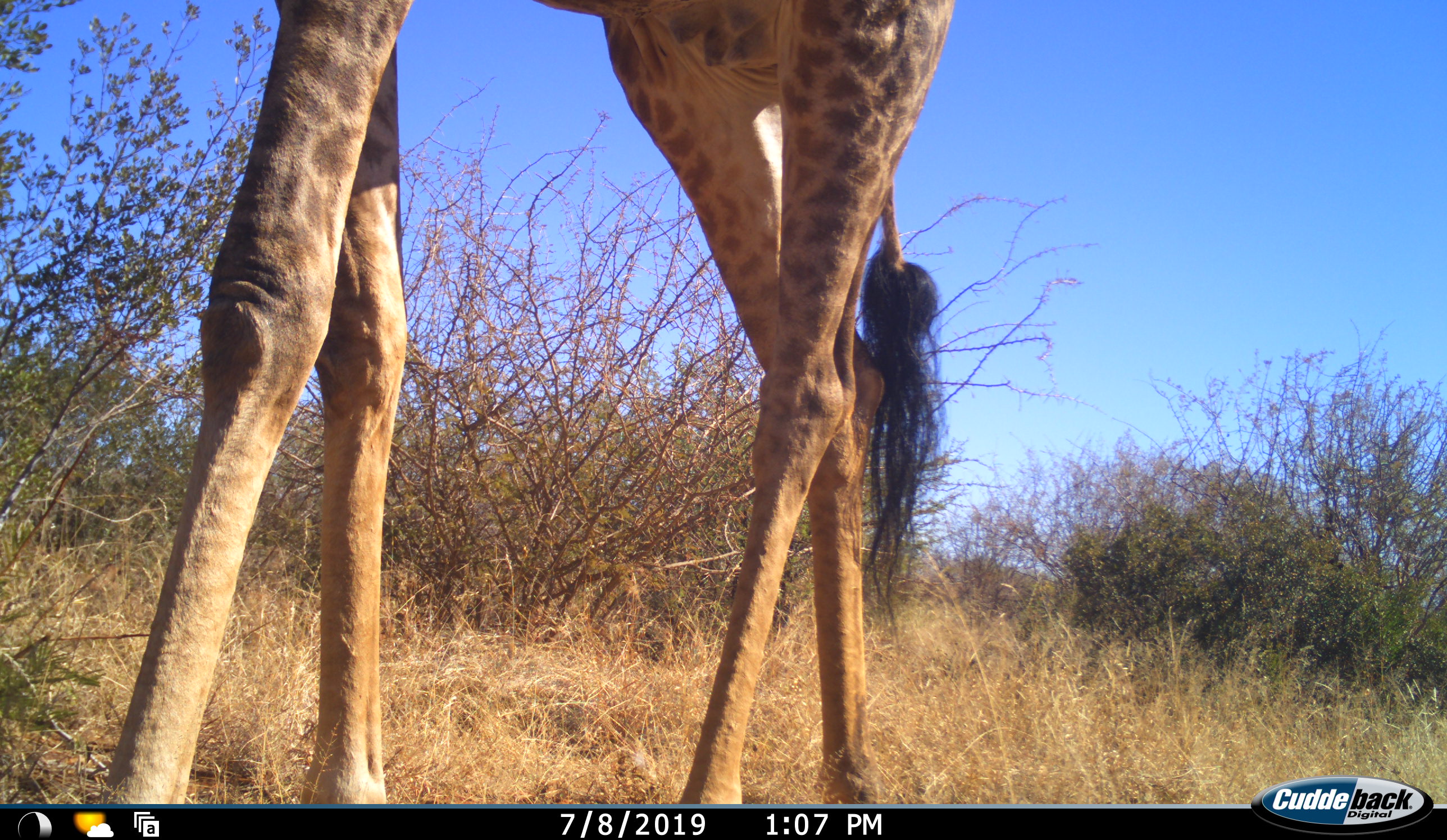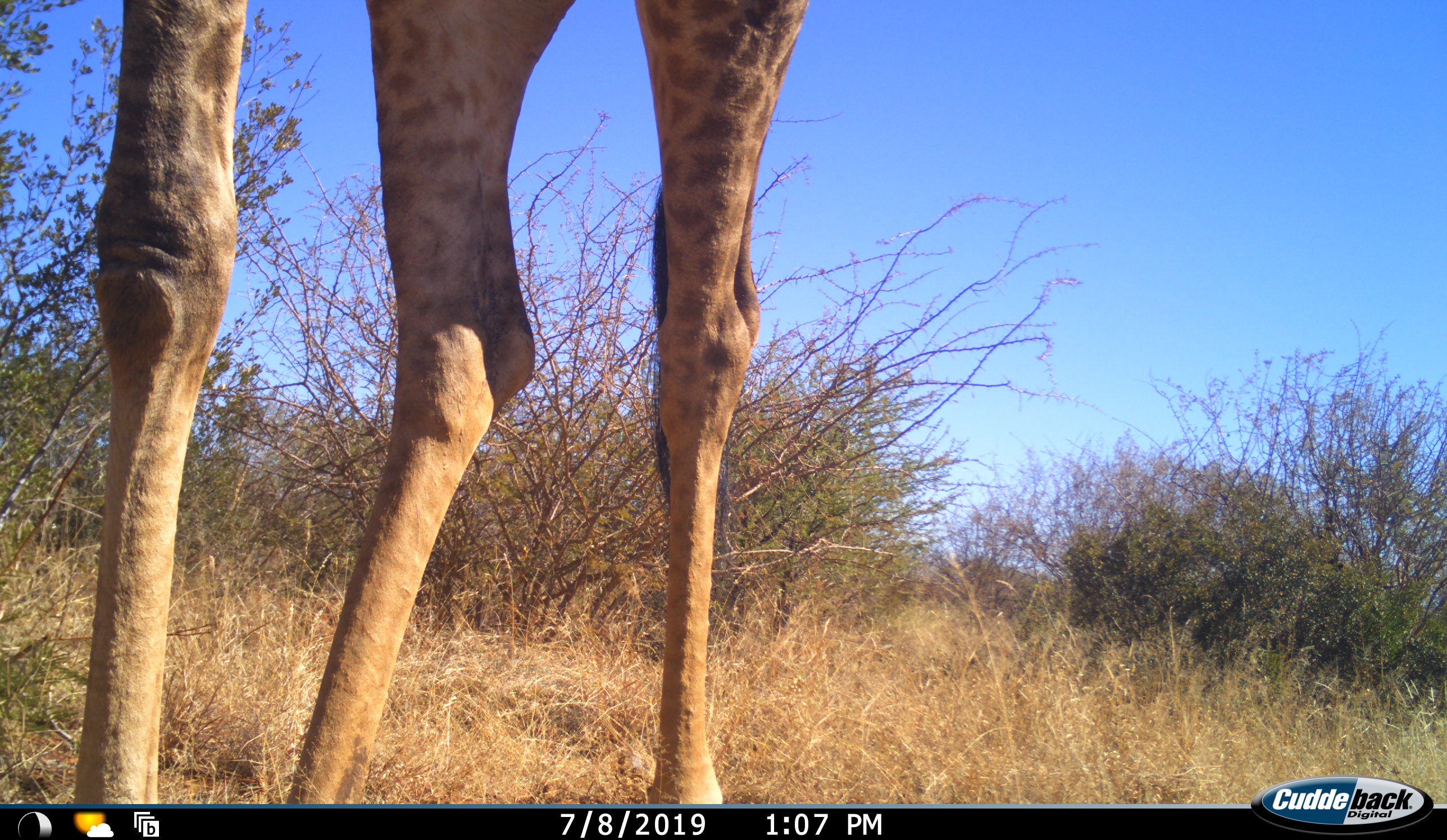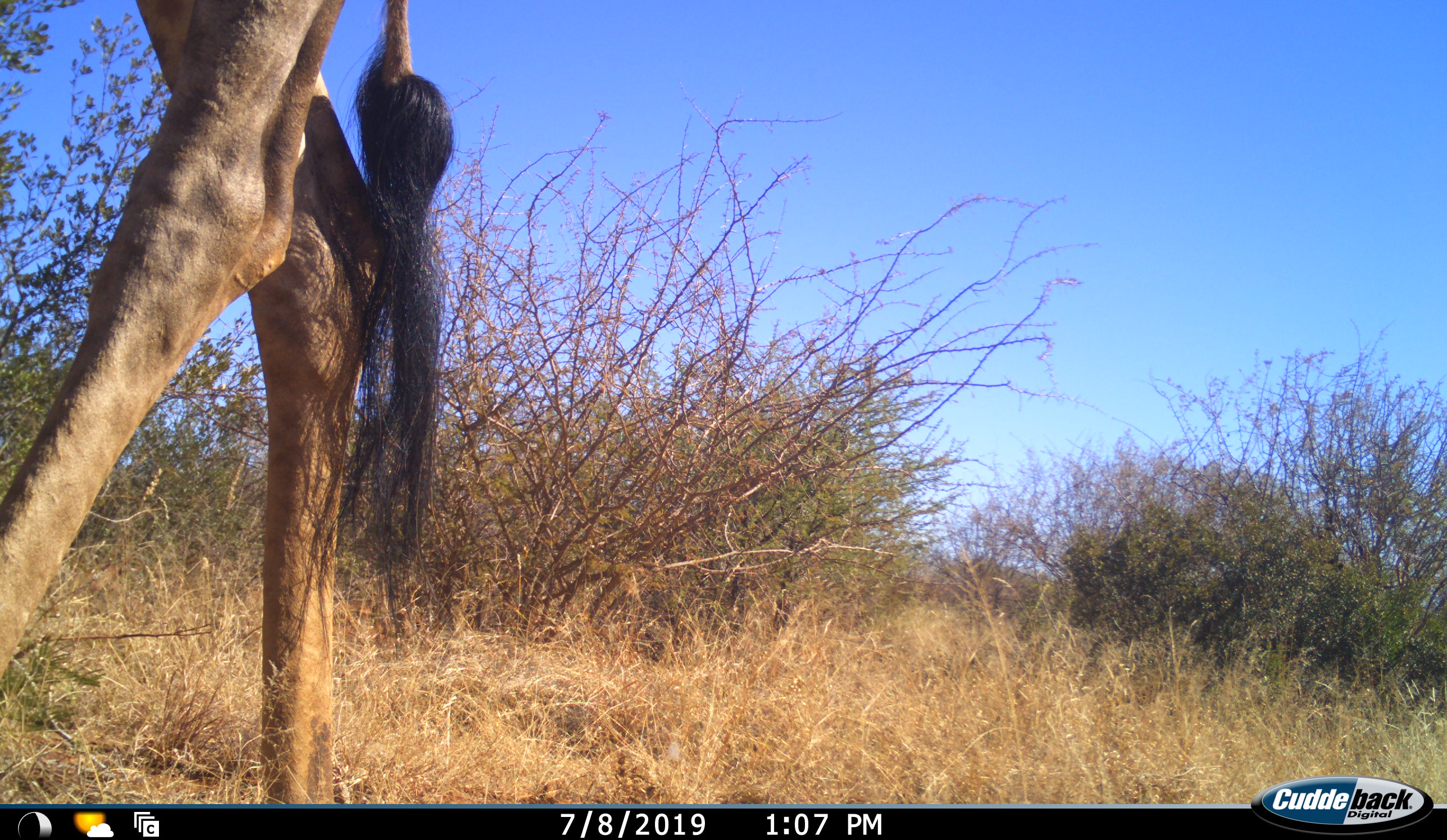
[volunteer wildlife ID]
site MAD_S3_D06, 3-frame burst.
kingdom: Animalia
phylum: Chordata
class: Mammalia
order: Artiodactyla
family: Giraffidae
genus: Giraffa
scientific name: Giraffa camelopardalis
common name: giraffe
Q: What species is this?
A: Giraffe (Giraffa camelopardalis).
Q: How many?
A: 1.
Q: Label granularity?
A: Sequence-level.